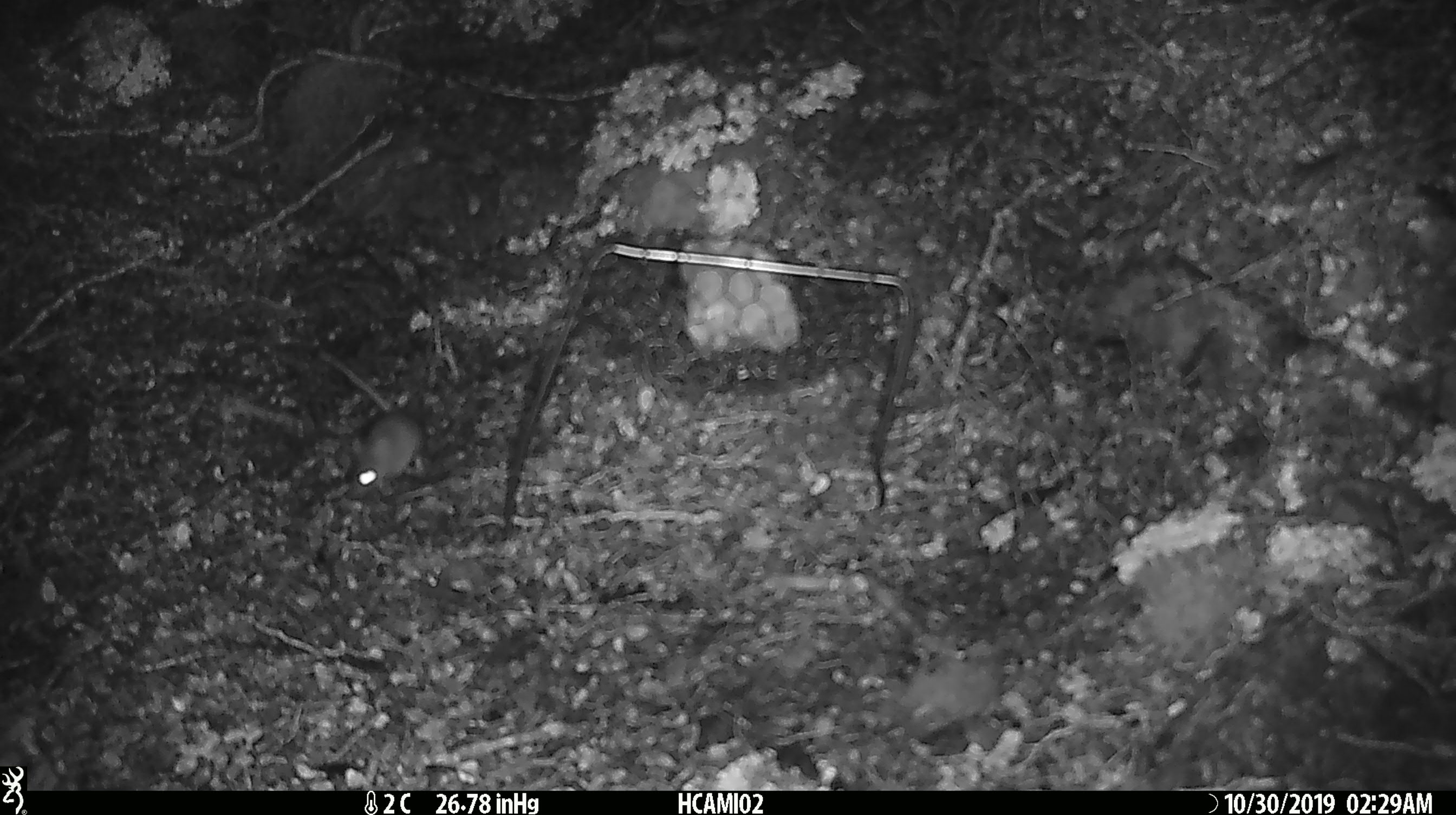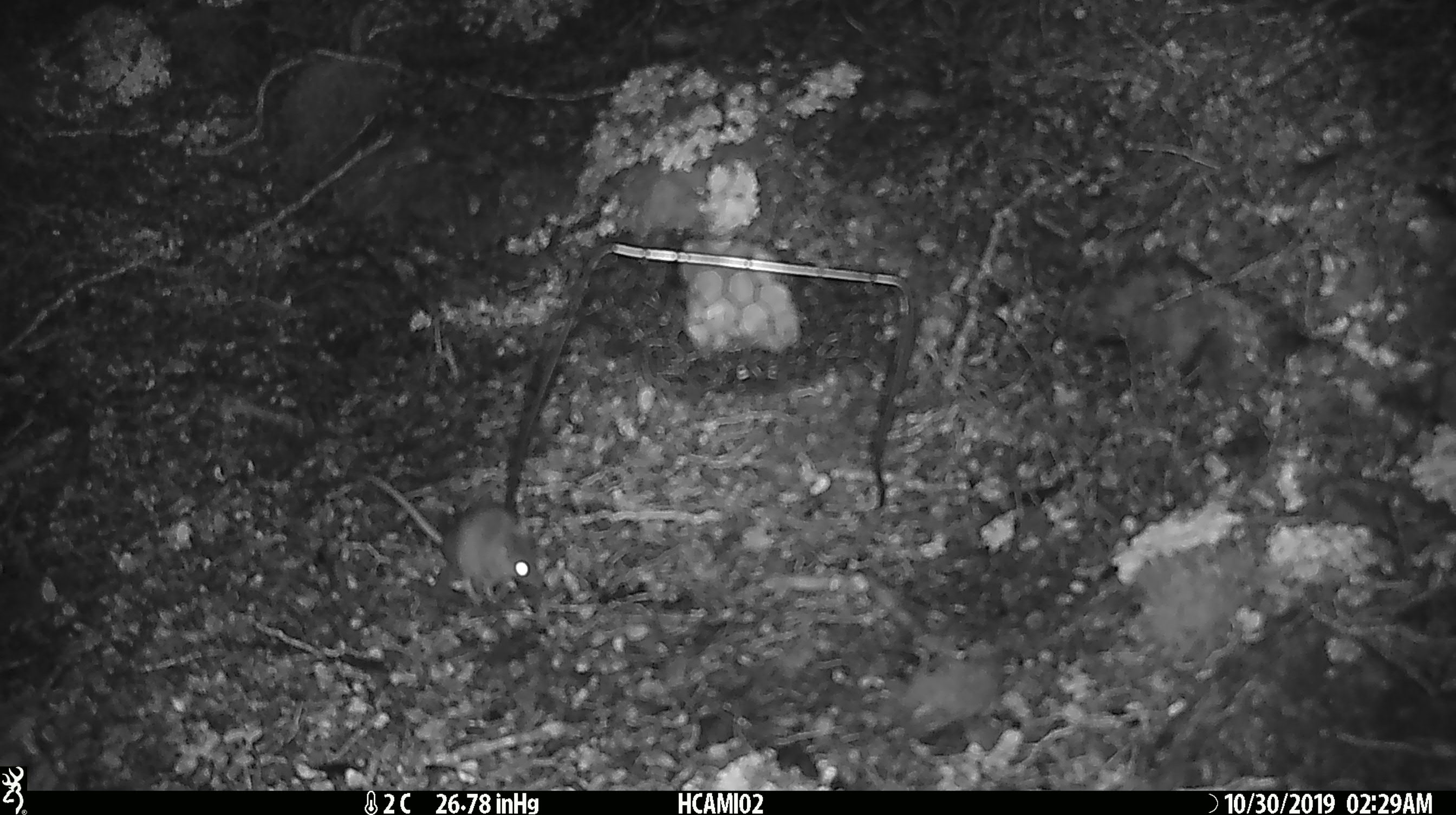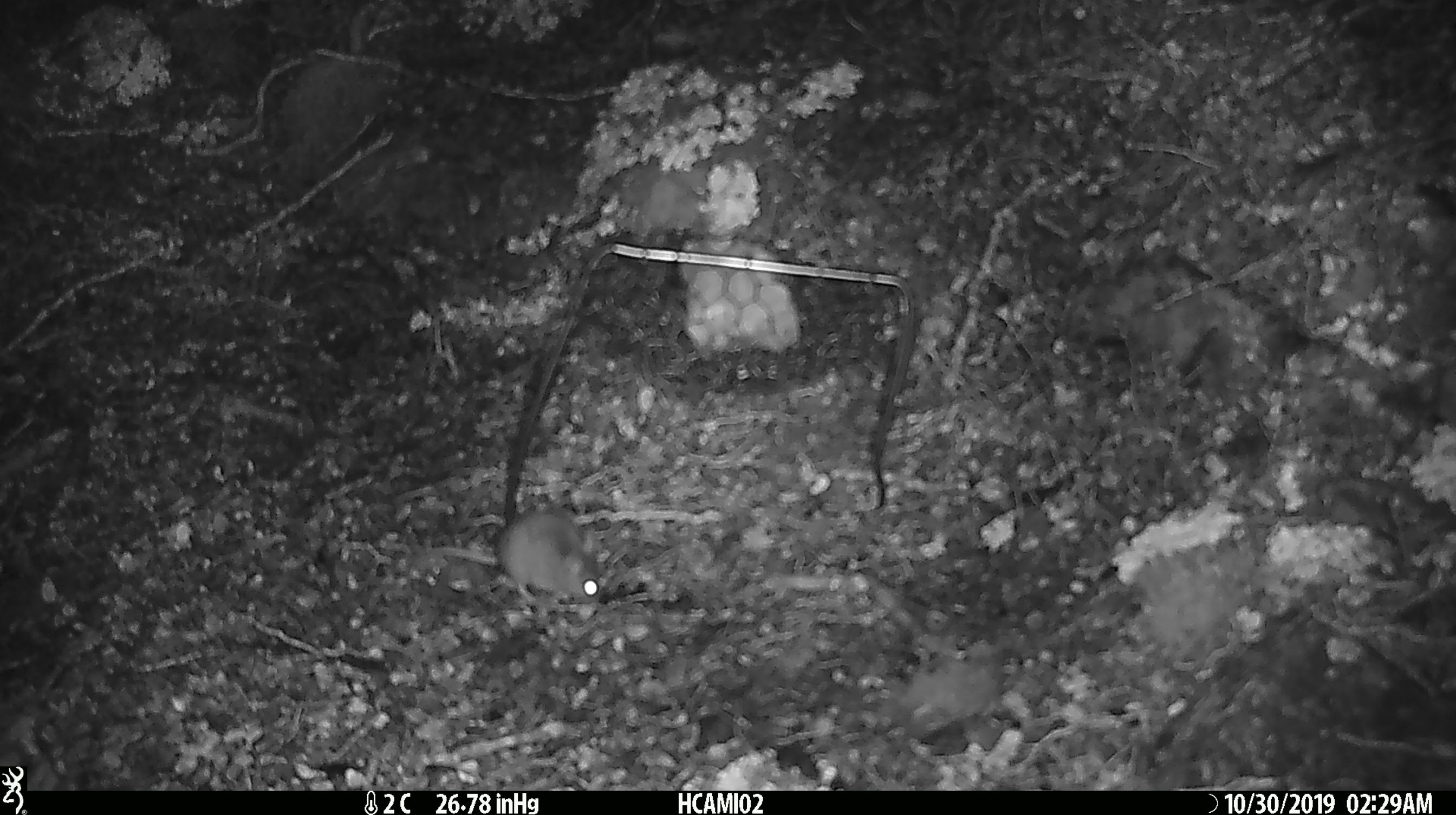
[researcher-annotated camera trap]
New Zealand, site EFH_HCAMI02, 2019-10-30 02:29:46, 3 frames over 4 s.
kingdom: Animalia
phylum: Chordata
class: Mammalia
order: Rodentia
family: Muridae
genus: Mus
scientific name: Mus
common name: mouse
Mouse (Mus).